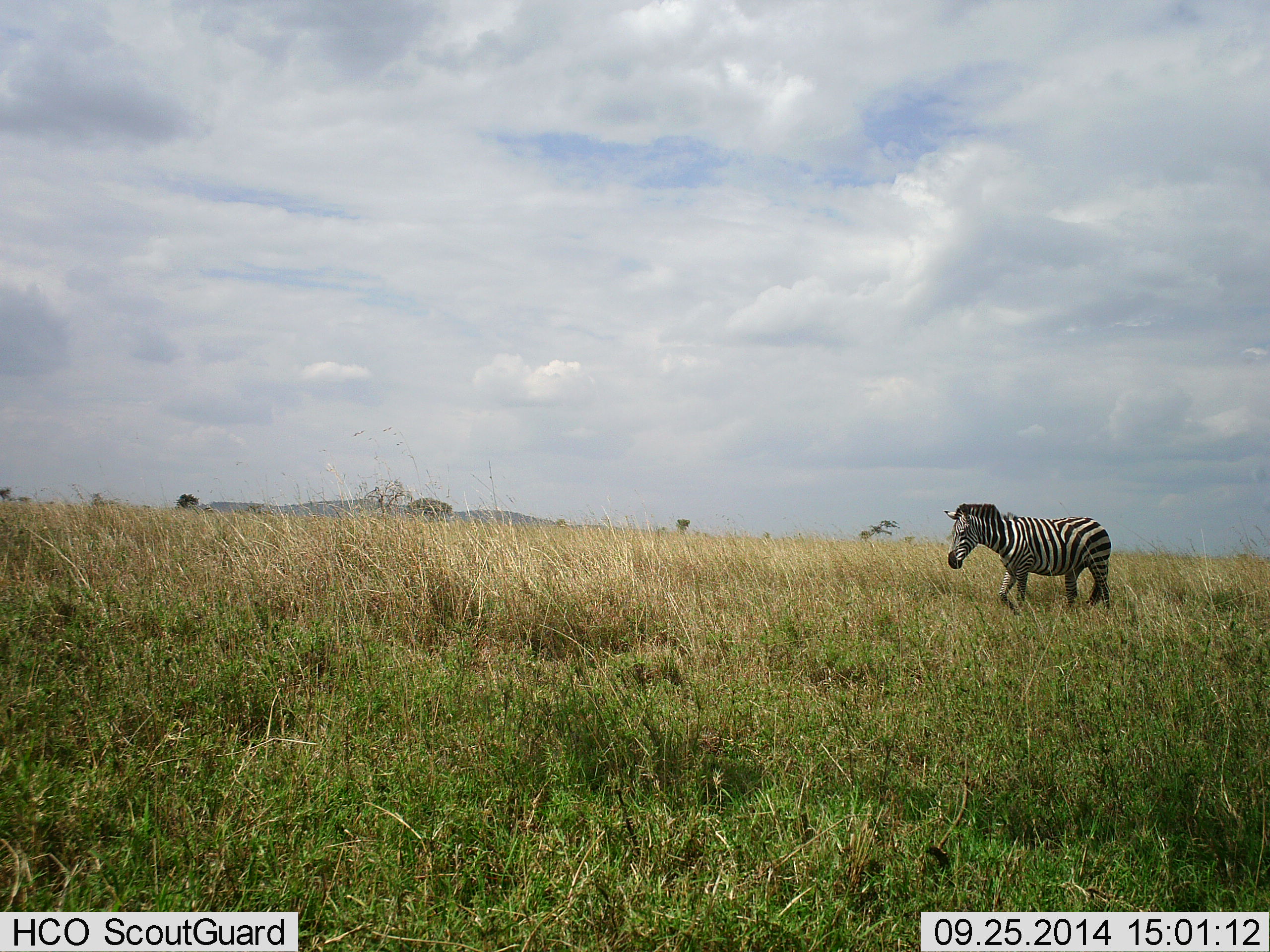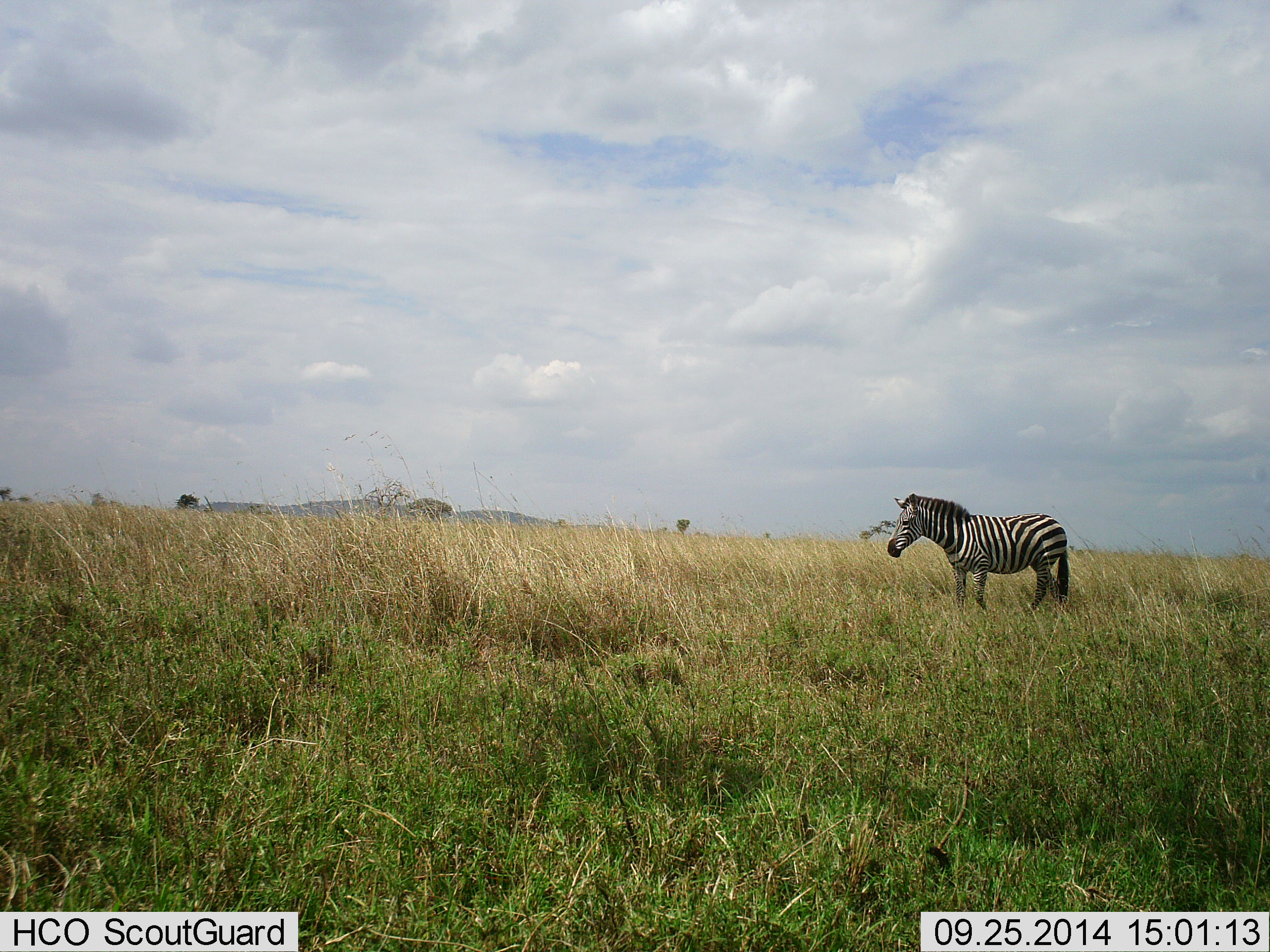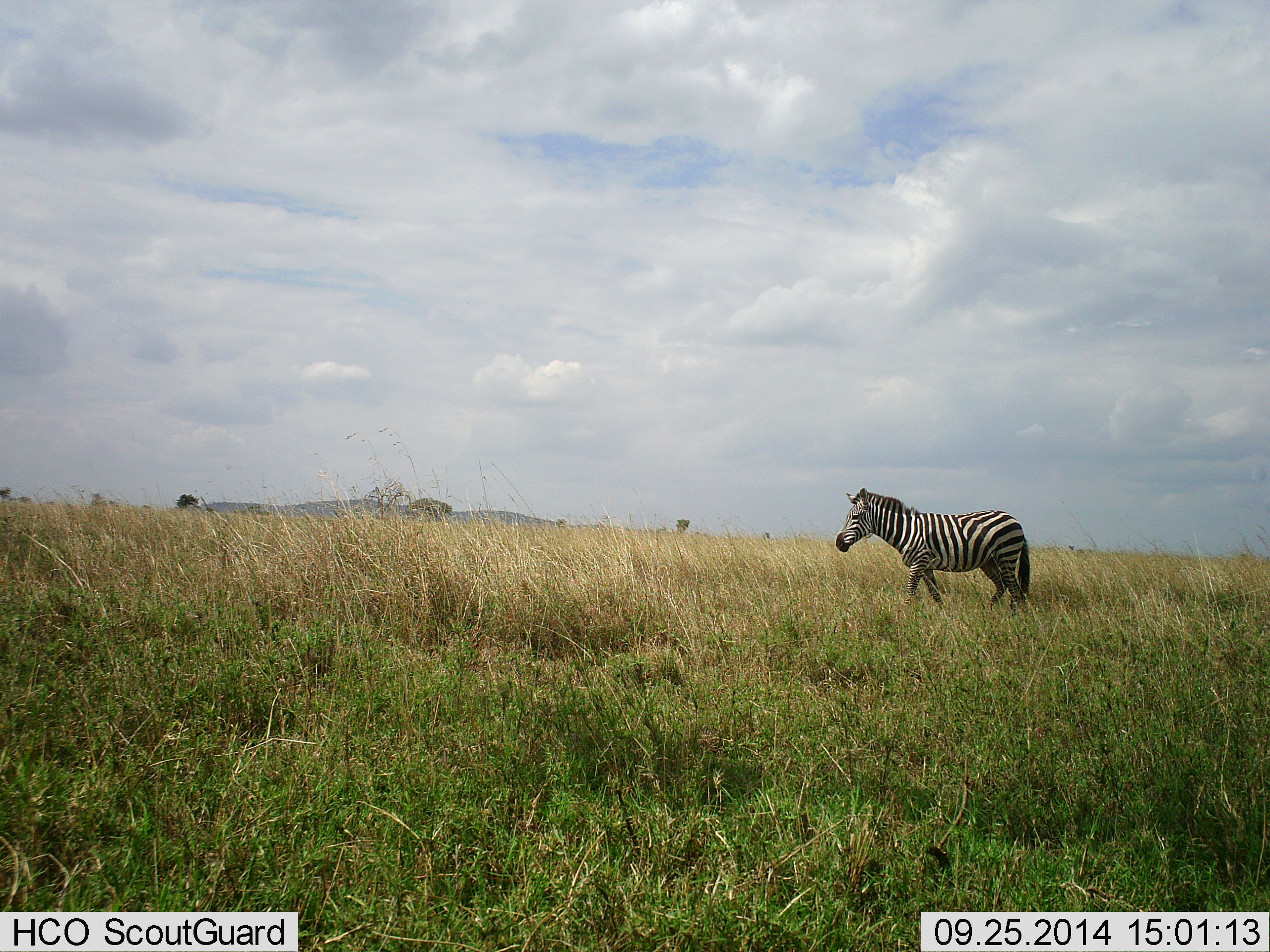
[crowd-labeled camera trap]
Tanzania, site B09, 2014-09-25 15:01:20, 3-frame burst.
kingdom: Animalia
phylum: Chordata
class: Mammalia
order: Perissodactyla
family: Equidae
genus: Equus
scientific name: Equus quagga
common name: plains zebra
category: zebra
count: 1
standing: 30%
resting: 0%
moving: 70%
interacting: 0%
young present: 0%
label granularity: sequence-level